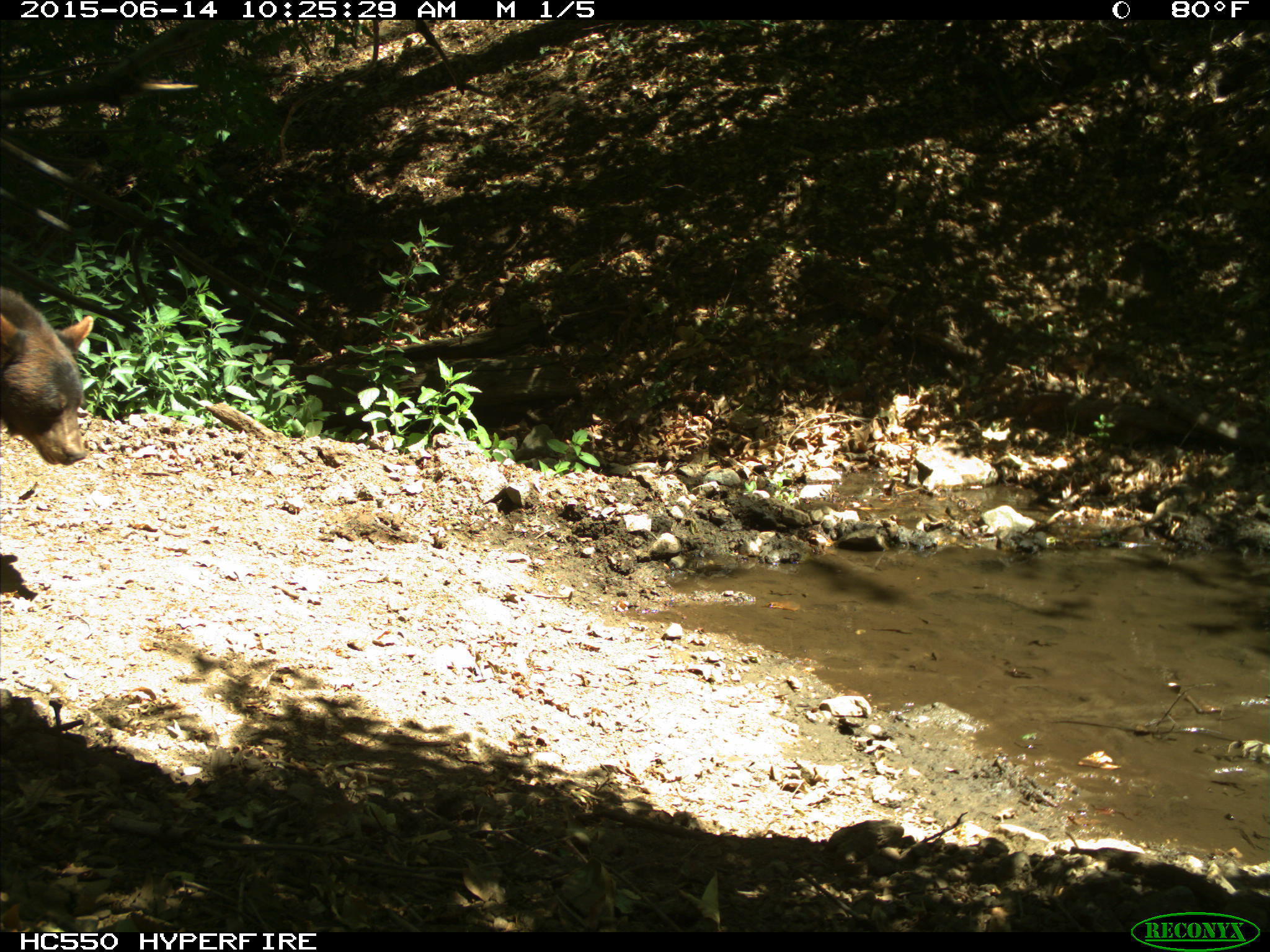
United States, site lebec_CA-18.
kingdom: Animalia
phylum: Chordata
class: Mammalia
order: Carnivora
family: Ursidae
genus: Ursus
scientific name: Ursus americanus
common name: american black bear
Ursus americanus (american black bear).